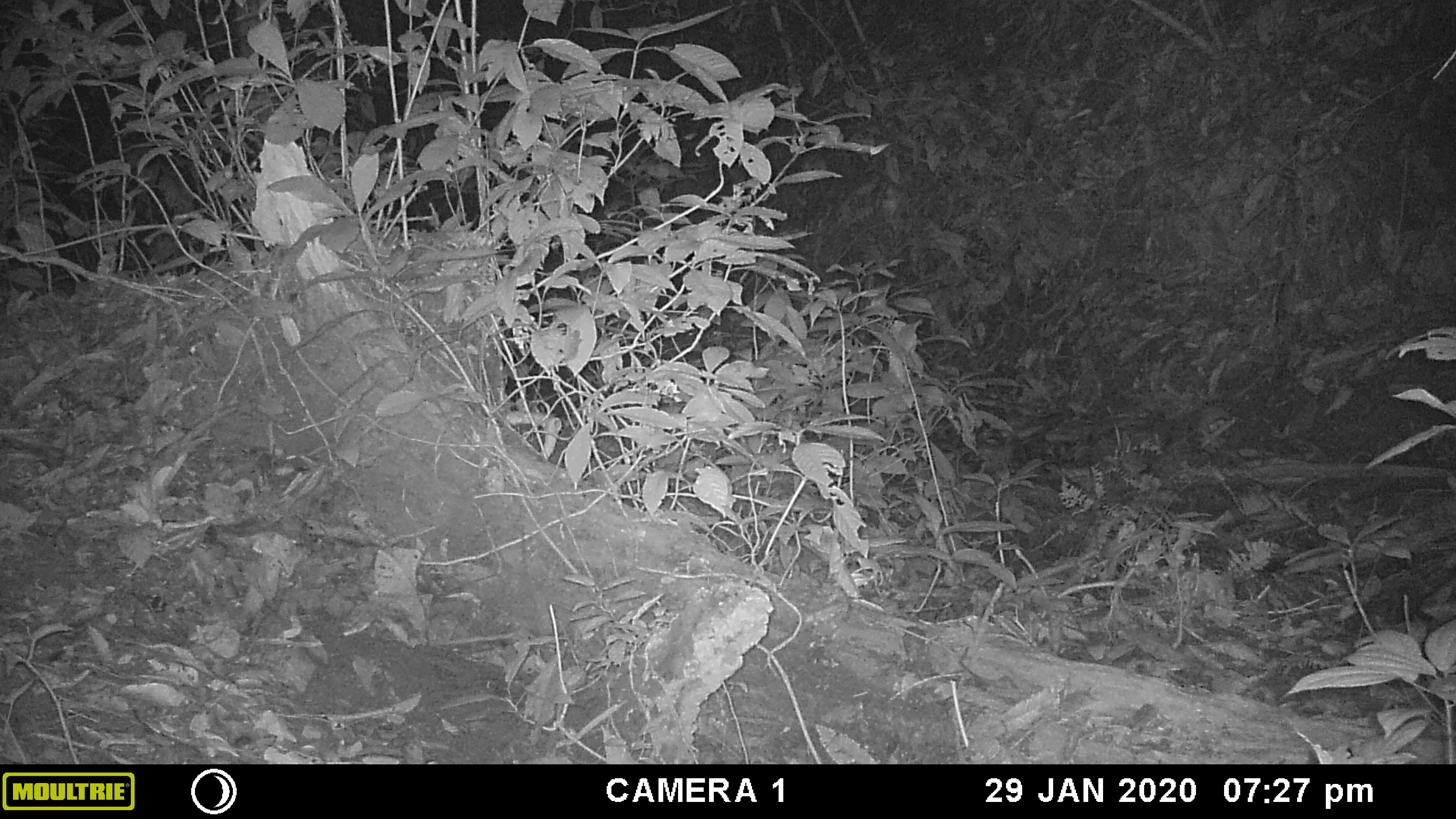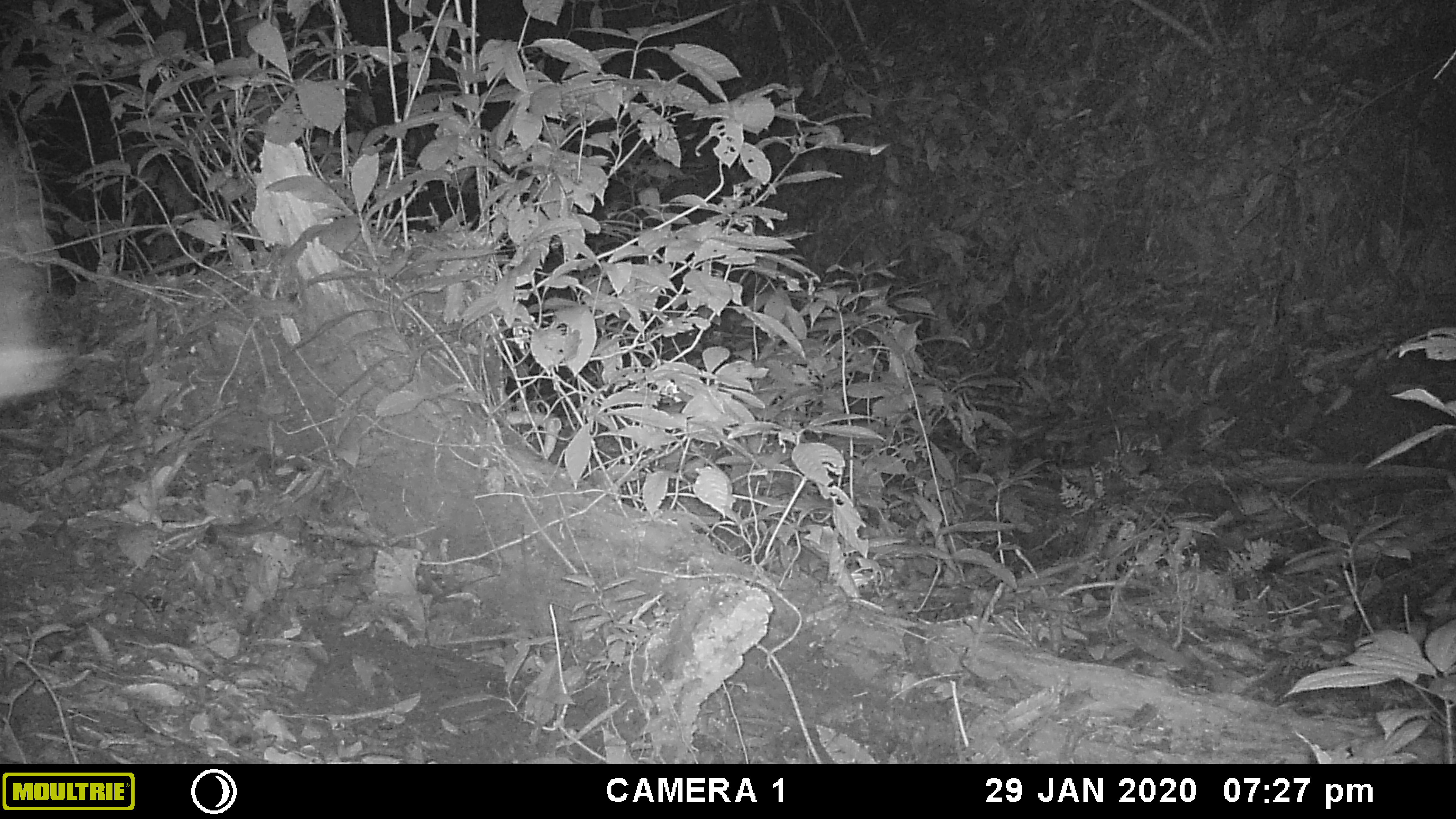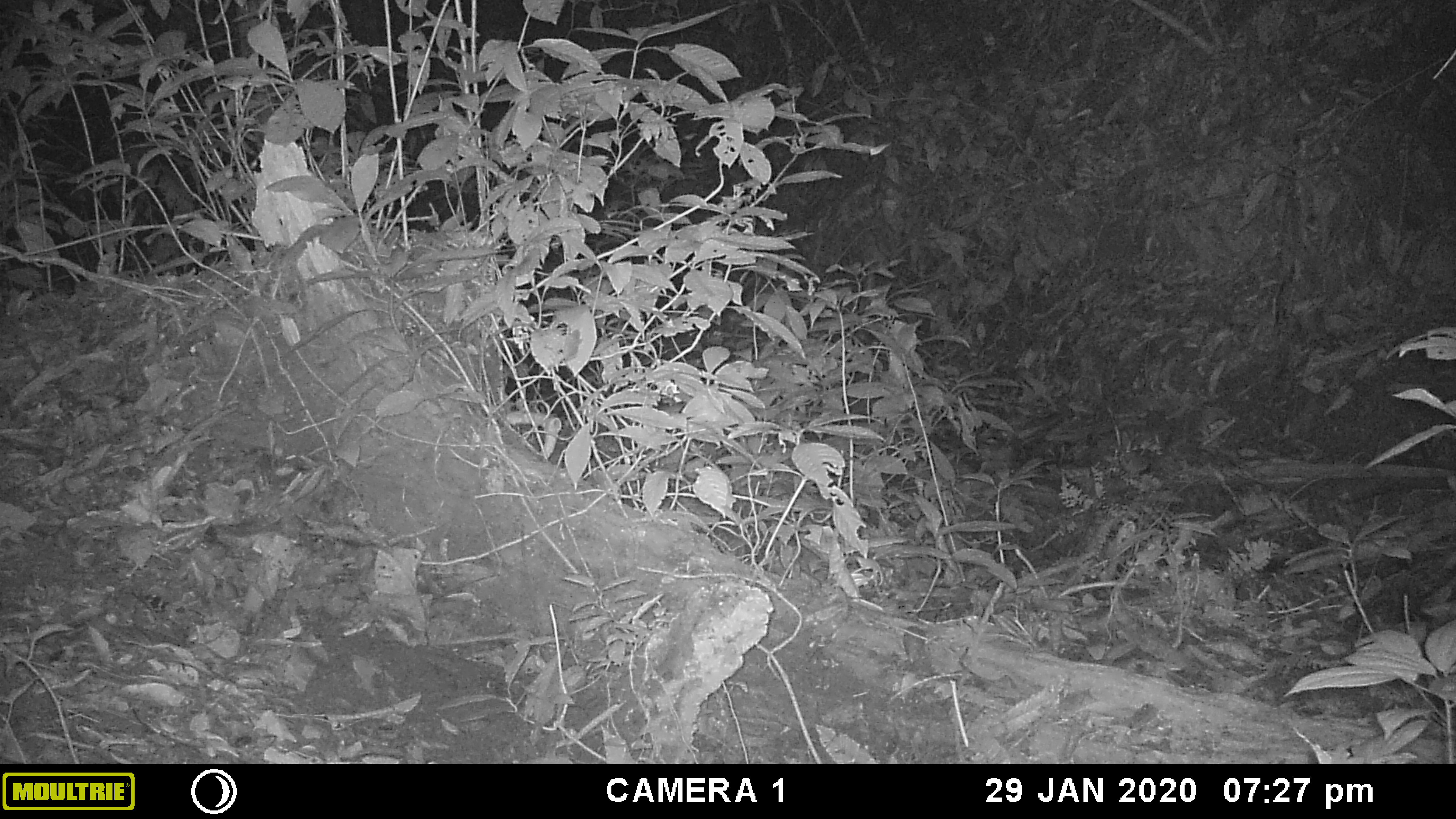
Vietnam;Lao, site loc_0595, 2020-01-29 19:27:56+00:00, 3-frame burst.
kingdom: Animalia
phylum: Chordata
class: Aves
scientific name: Aves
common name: bird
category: unidentified bird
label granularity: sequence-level